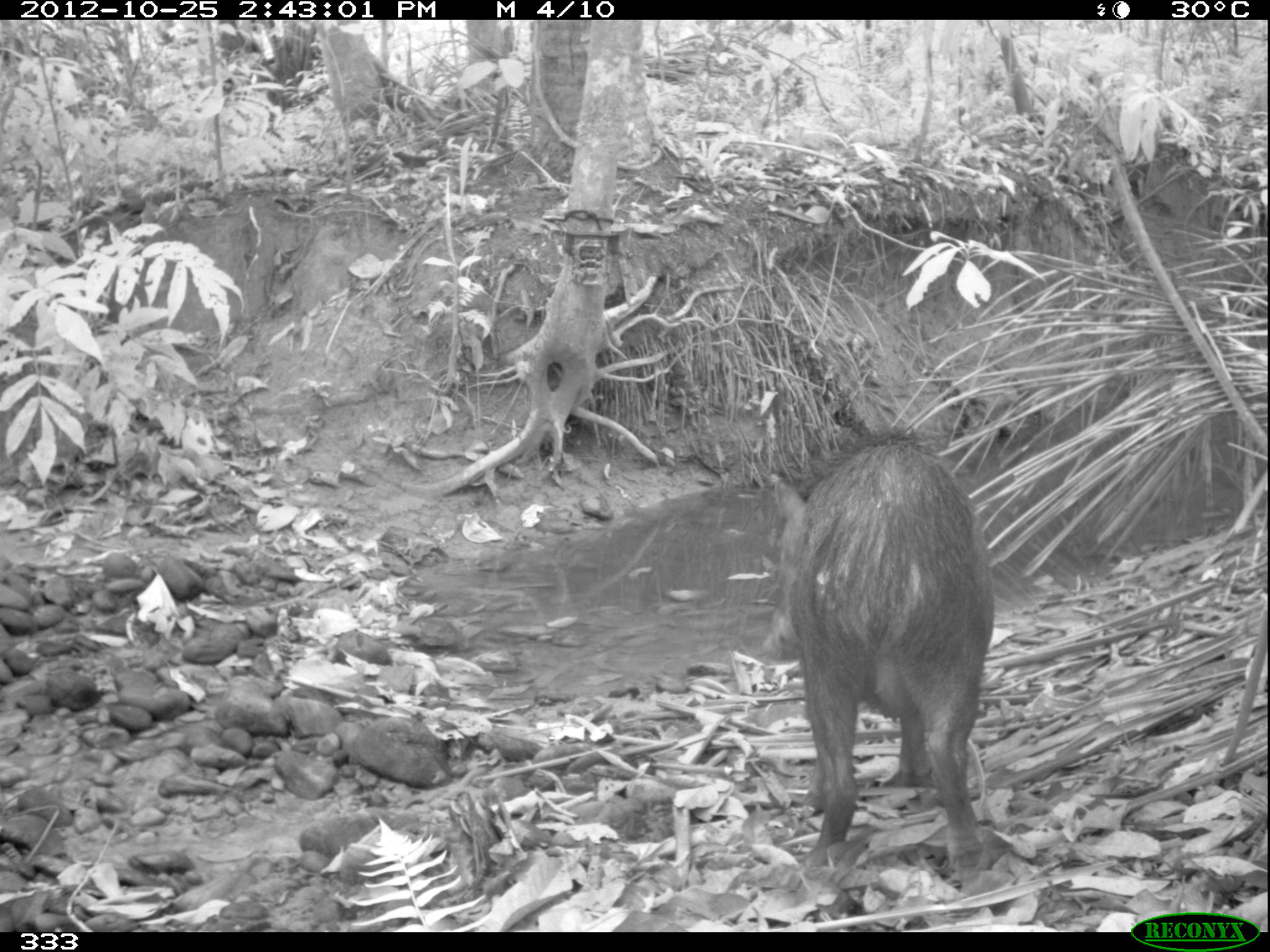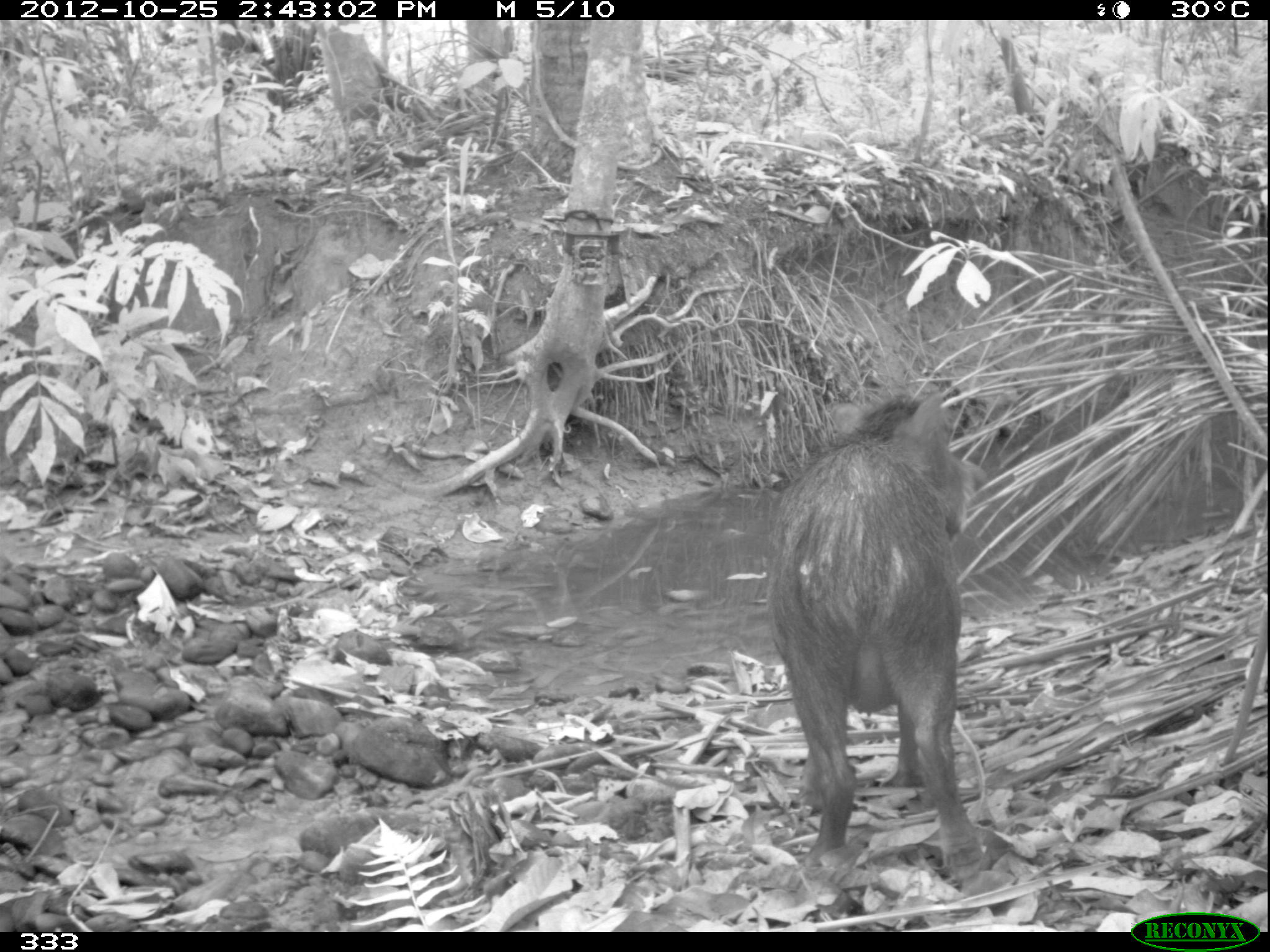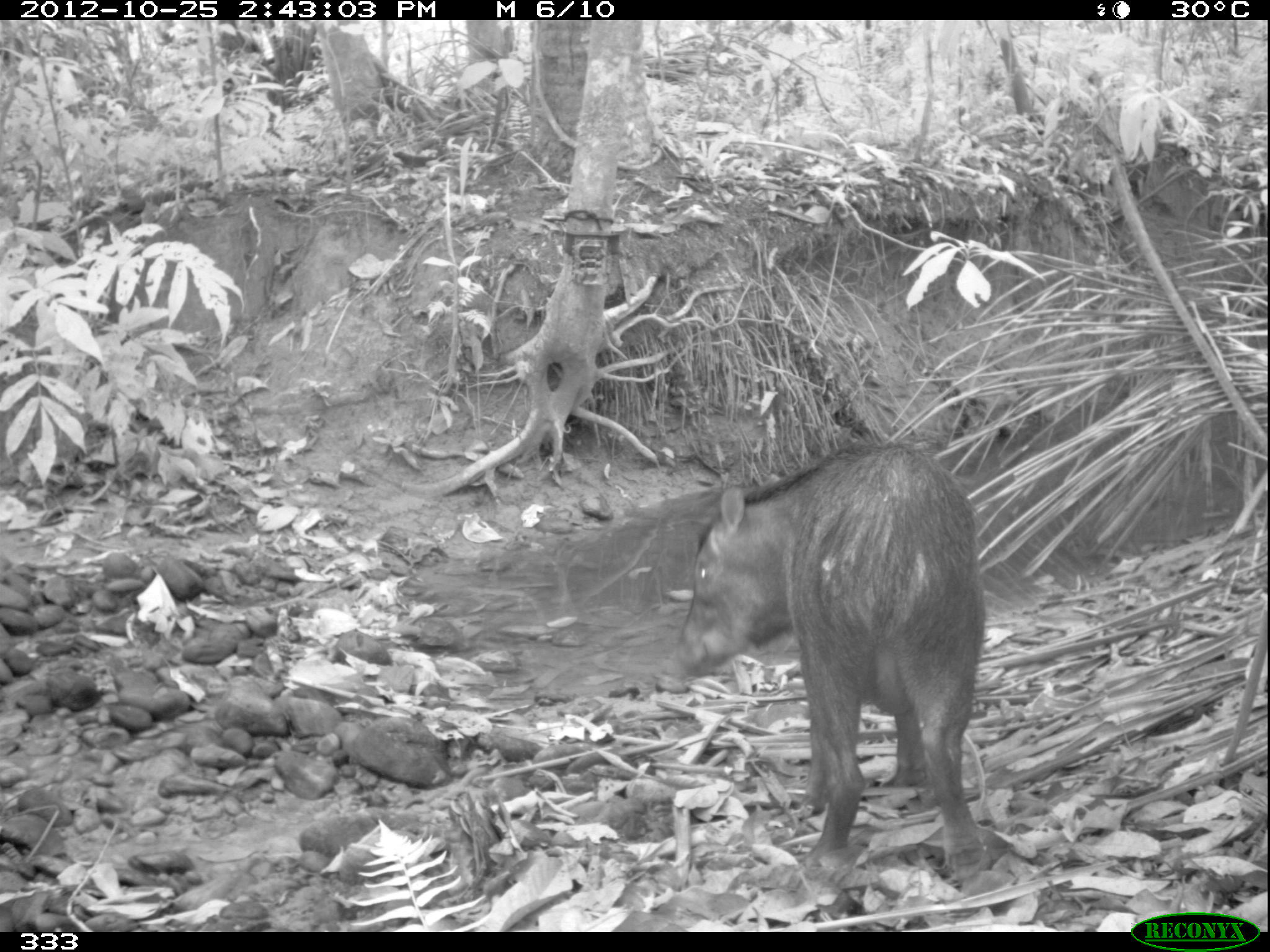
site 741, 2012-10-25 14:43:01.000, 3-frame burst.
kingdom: Animalia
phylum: Chordata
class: Mammalia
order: Artiodactyla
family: Tayassuidae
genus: Tayassu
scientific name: Tayassu pecari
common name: white-lipped peccary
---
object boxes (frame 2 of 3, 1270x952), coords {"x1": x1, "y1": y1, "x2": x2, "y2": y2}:
tayassu pecari: {"x1": 761, "y1": 390, "x2": 986, "y2": 884}